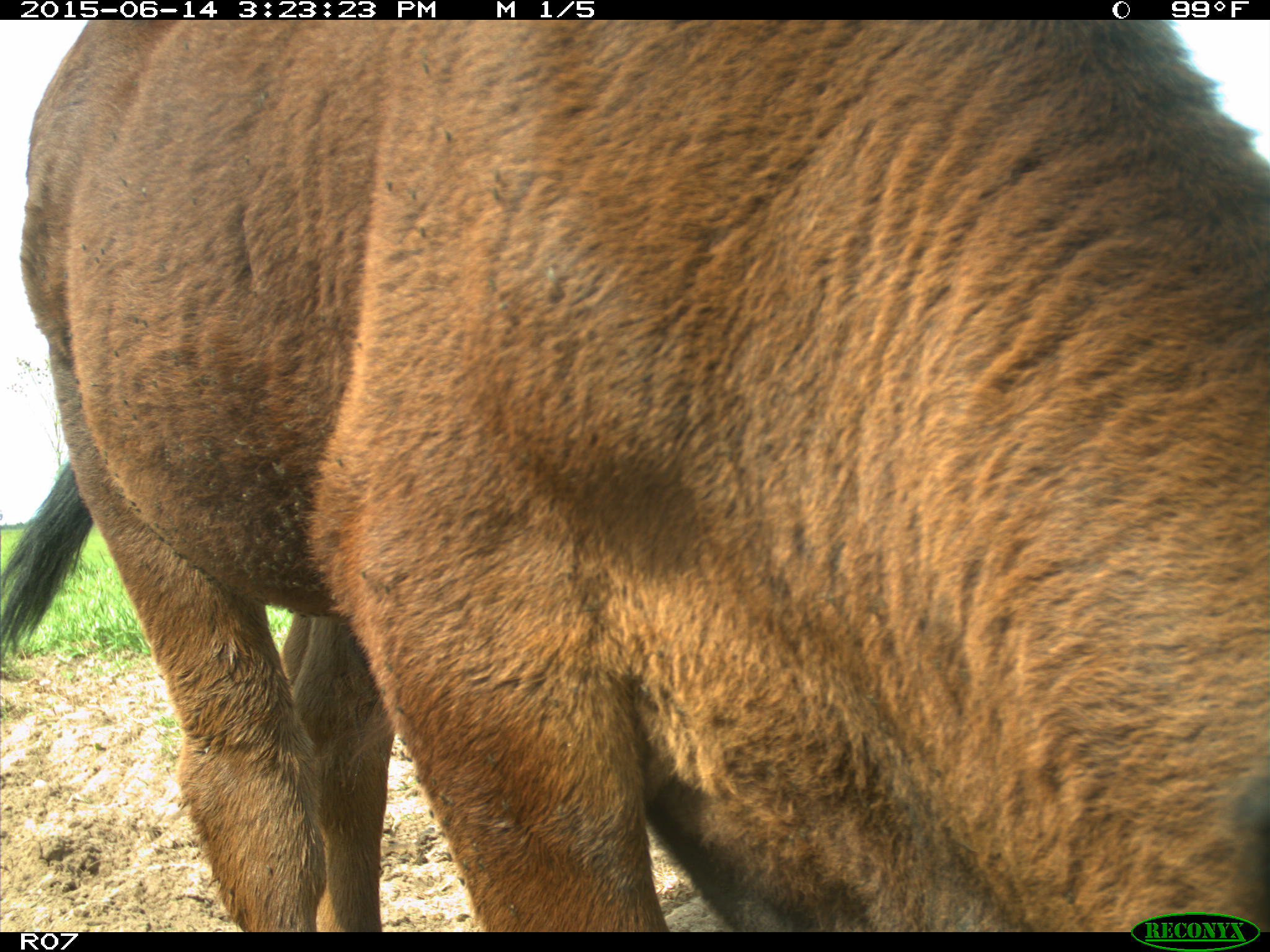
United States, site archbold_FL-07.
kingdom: Animalia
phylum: Chordata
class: Mammalia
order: Artiodactyla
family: Bovidae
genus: Bos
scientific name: Bos taurus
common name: domestic cow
Bos taurus (domestic cow).